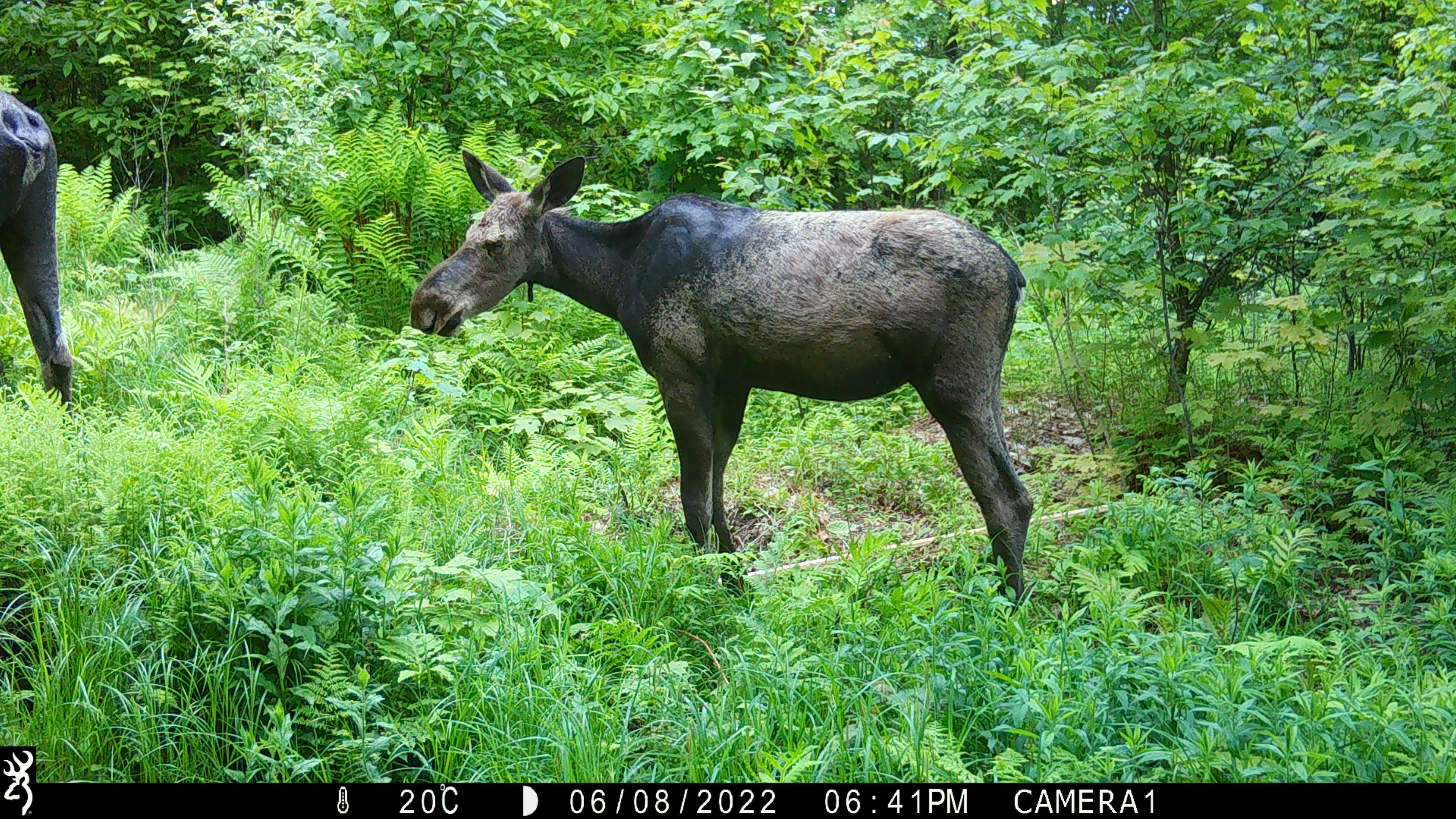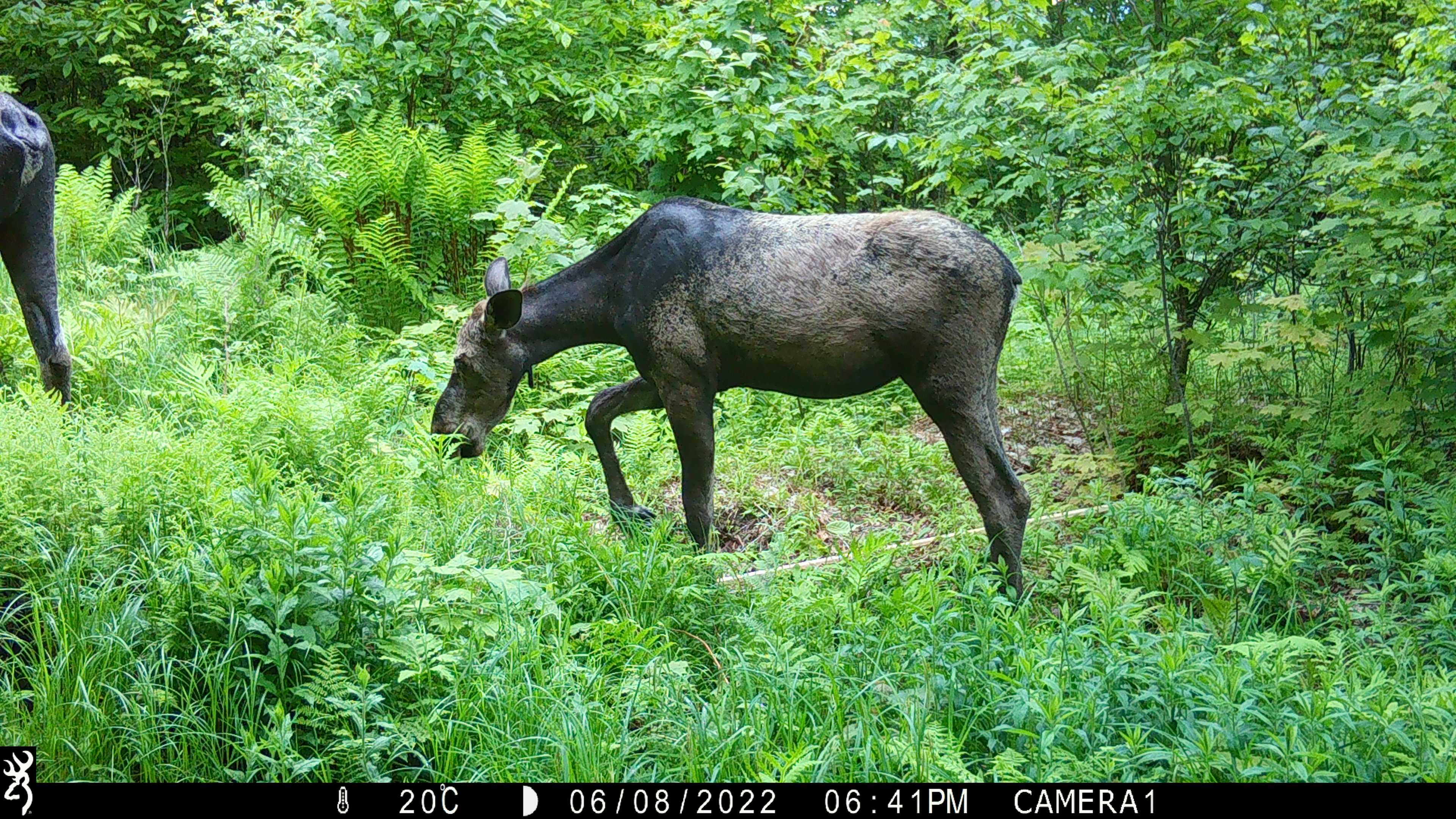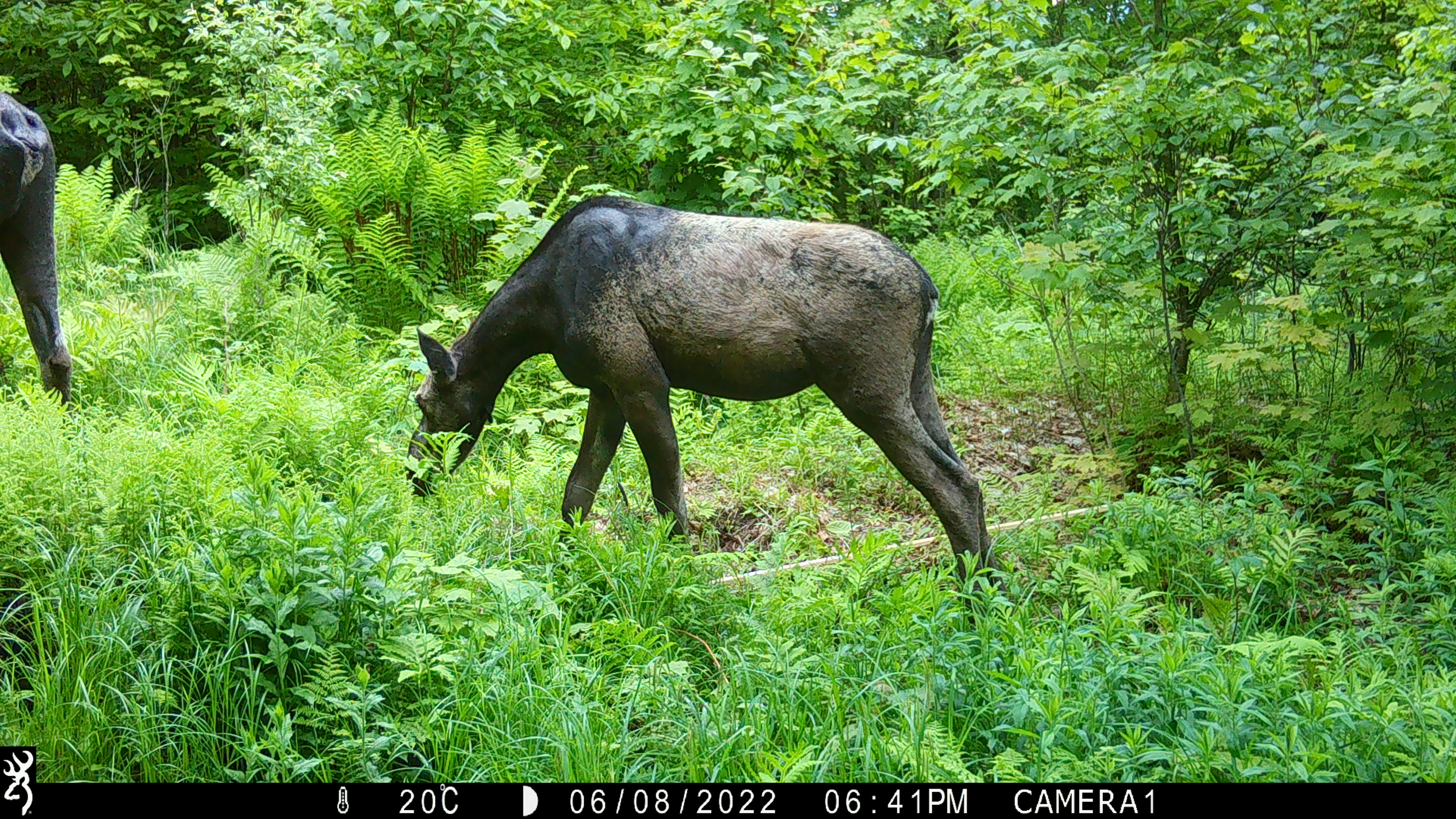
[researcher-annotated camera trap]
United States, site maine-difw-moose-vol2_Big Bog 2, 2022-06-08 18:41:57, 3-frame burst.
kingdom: Animalia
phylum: Chordata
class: Mammalia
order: Artiodactyla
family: Cervidae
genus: Alces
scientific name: Alces alces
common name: moose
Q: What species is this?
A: Moose (Alces alces).